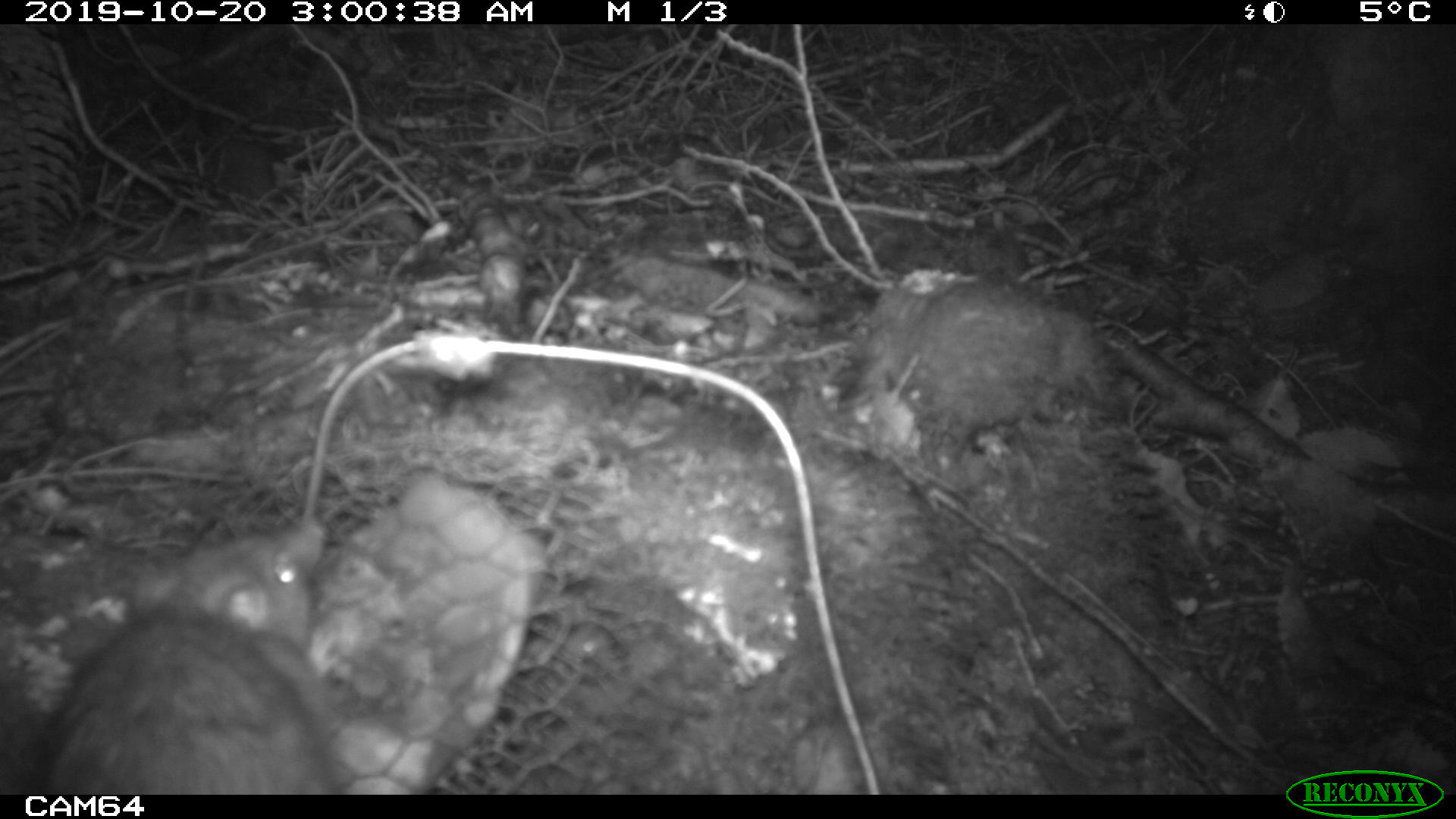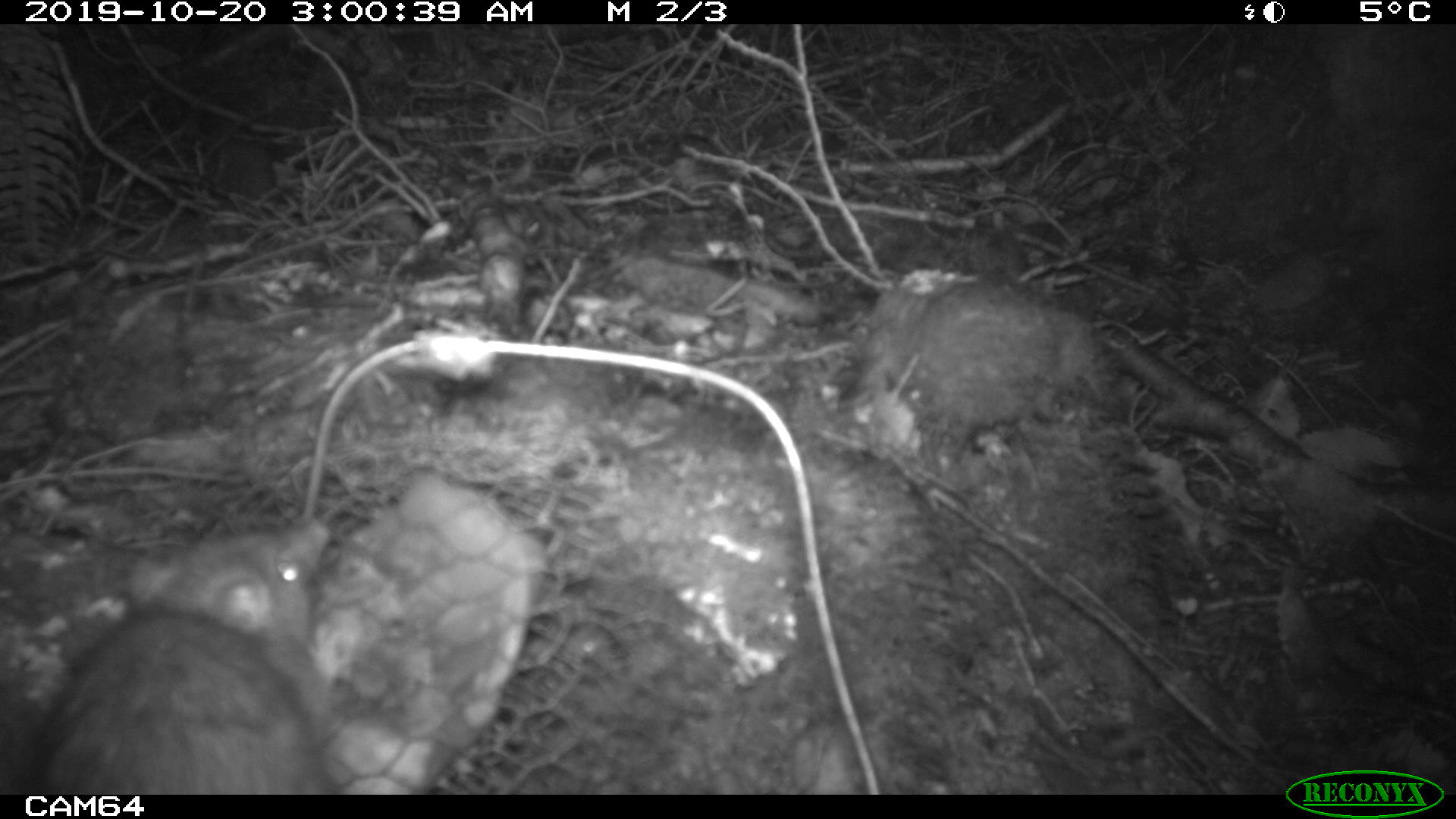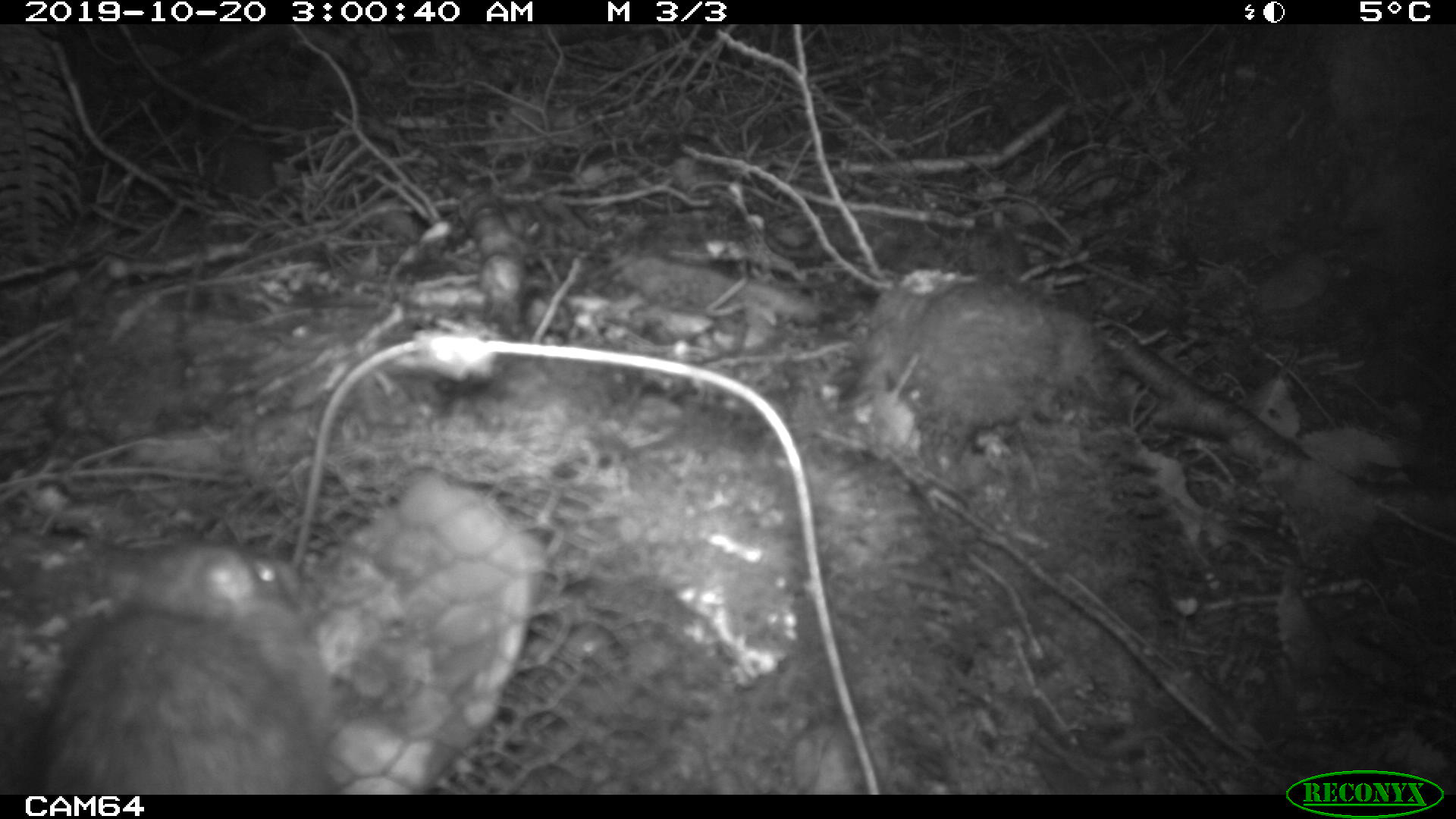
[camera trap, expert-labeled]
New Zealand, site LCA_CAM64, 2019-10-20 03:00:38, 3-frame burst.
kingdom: Animalia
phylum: Chordata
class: Mammalia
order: Rodentia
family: Muridae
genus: Rattus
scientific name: Rattus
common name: rat